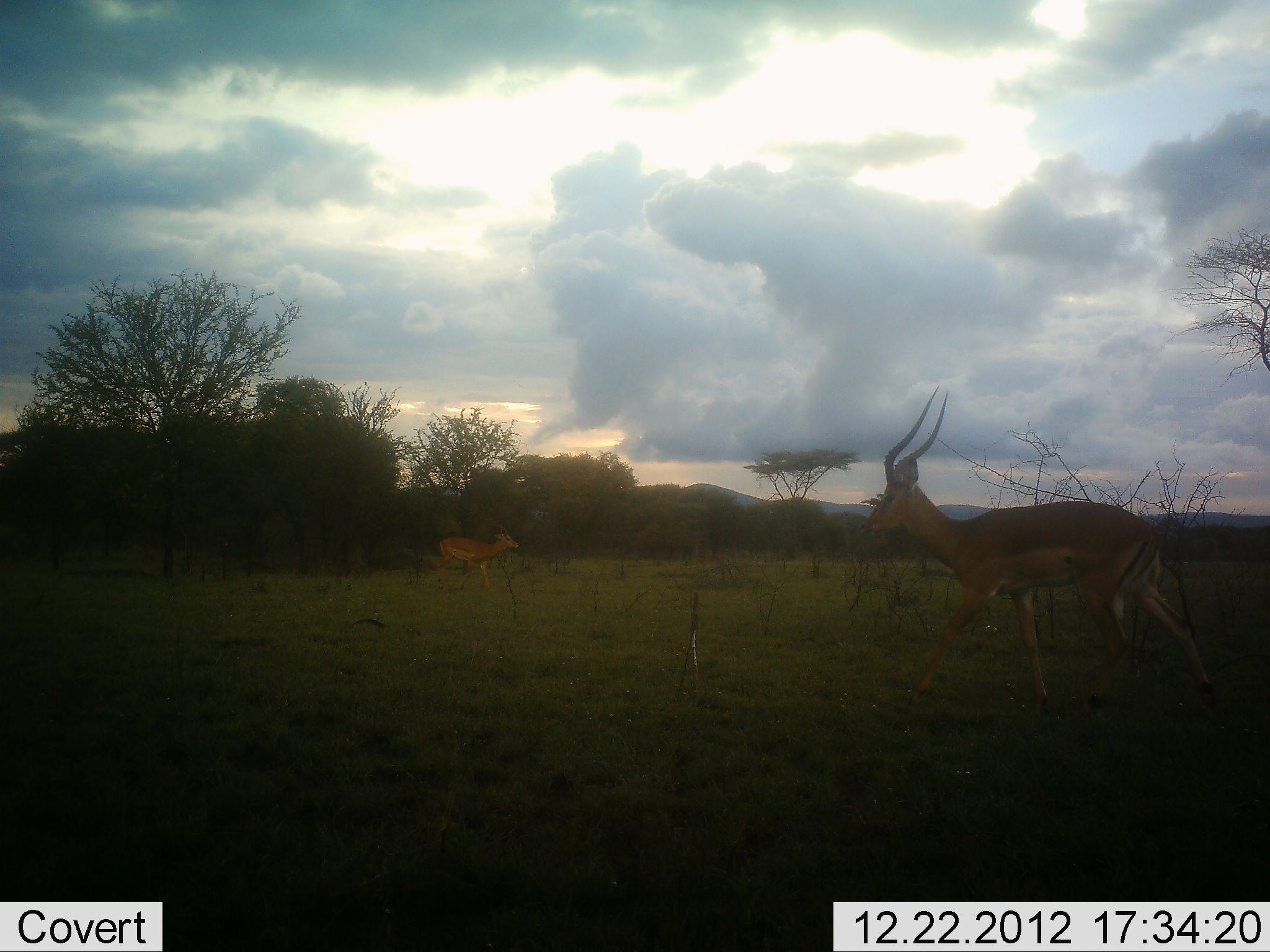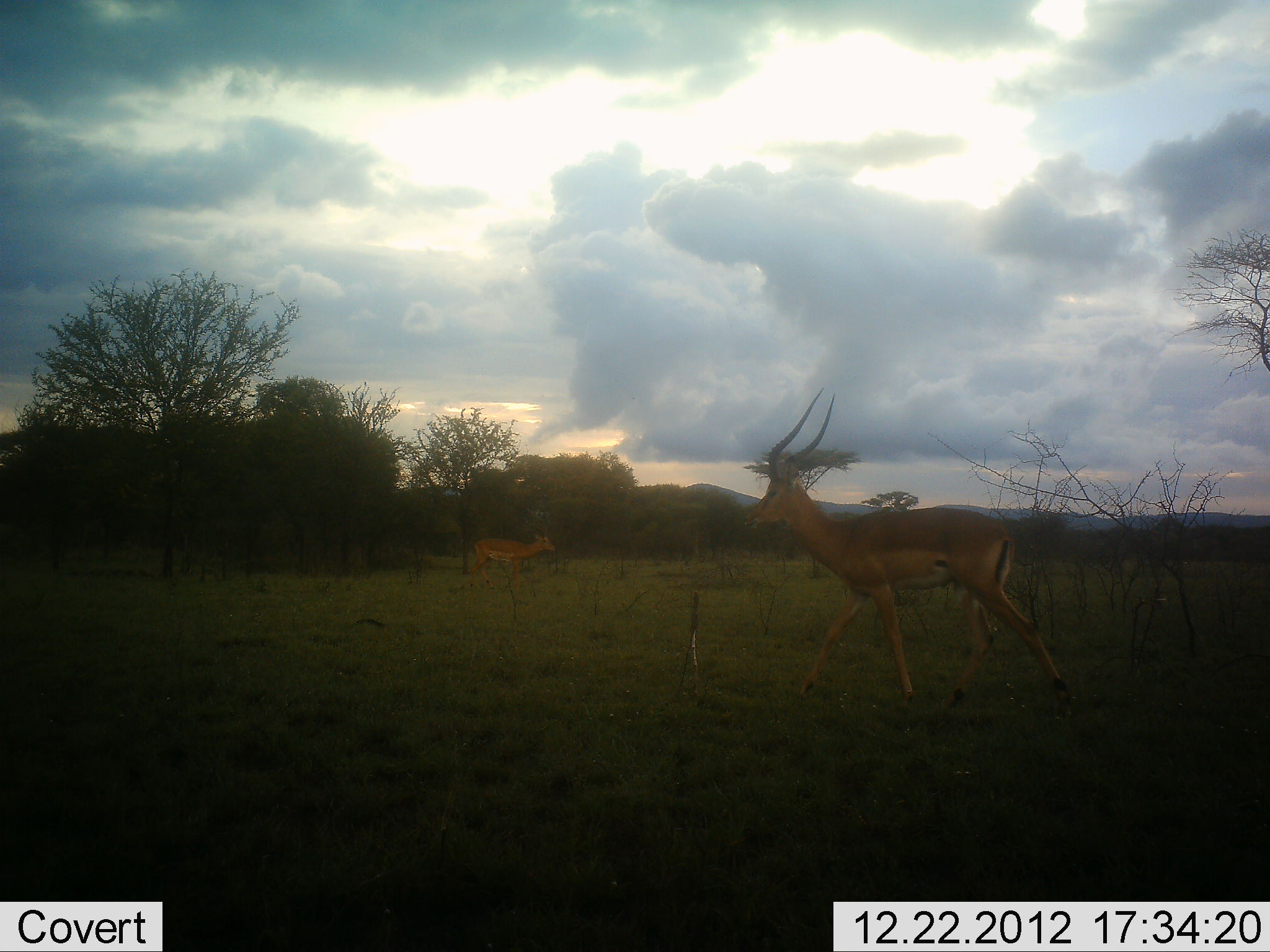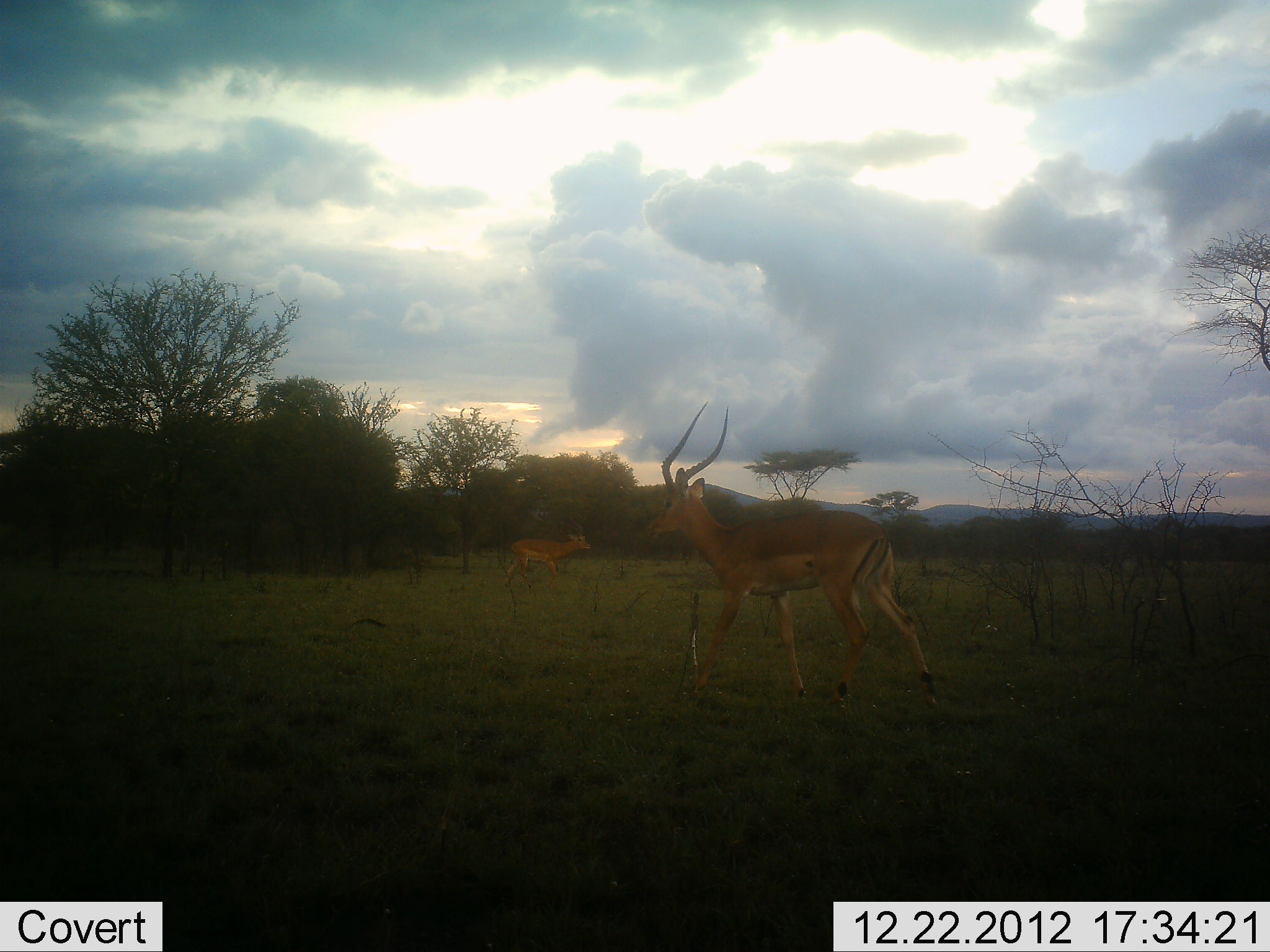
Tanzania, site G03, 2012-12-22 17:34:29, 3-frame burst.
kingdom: Animalia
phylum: Chordata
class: Mammalia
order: Artiodactyla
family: Bovidae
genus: Aepyceros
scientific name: Aepyceros melampus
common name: impala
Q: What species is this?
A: Impala (Aepyceros melampus).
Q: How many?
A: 2.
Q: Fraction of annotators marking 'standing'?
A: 9%.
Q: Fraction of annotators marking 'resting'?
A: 0%.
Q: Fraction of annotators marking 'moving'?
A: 95%.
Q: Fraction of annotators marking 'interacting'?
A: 0%.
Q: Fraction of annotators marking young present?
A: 0%.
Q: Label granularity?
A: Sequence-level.